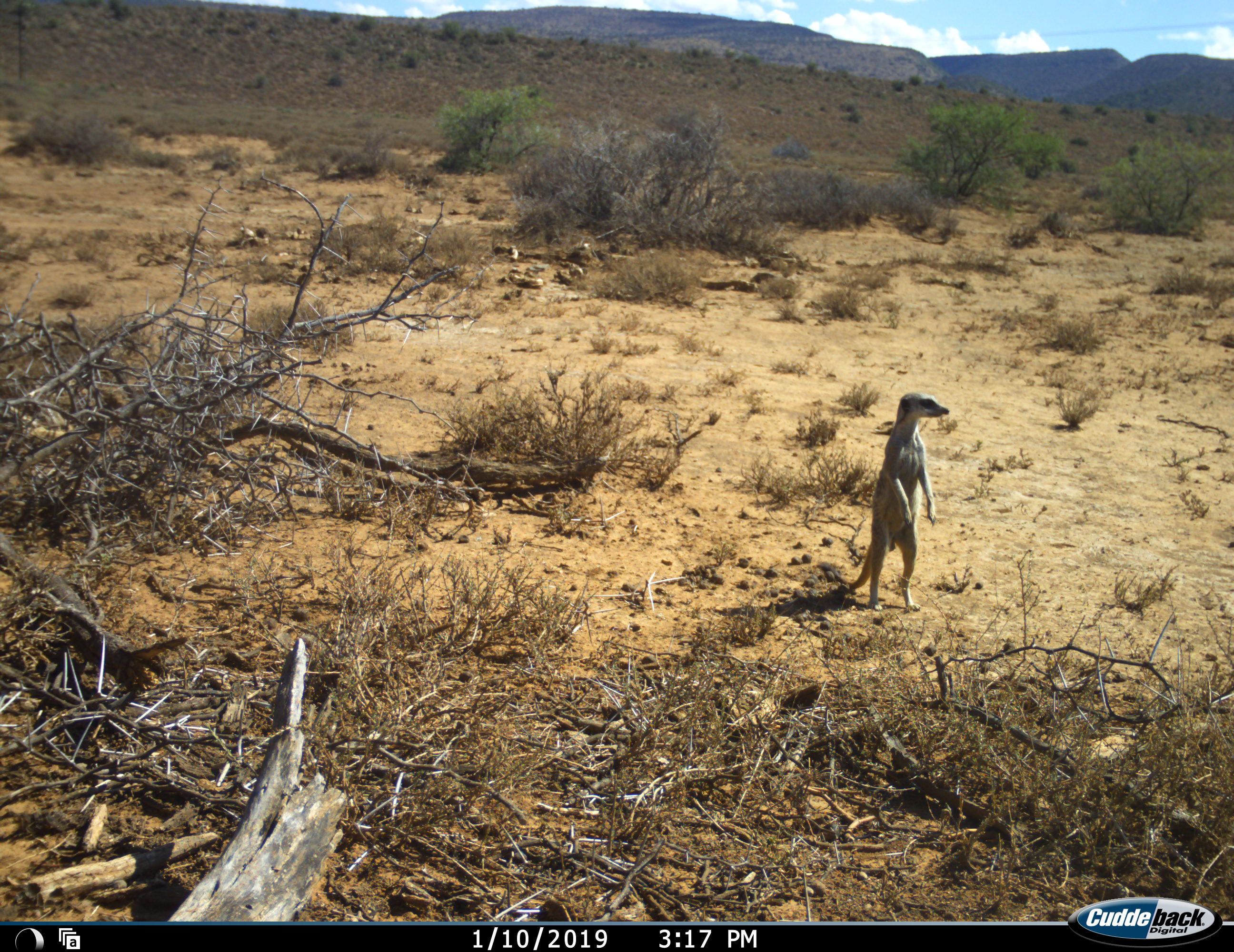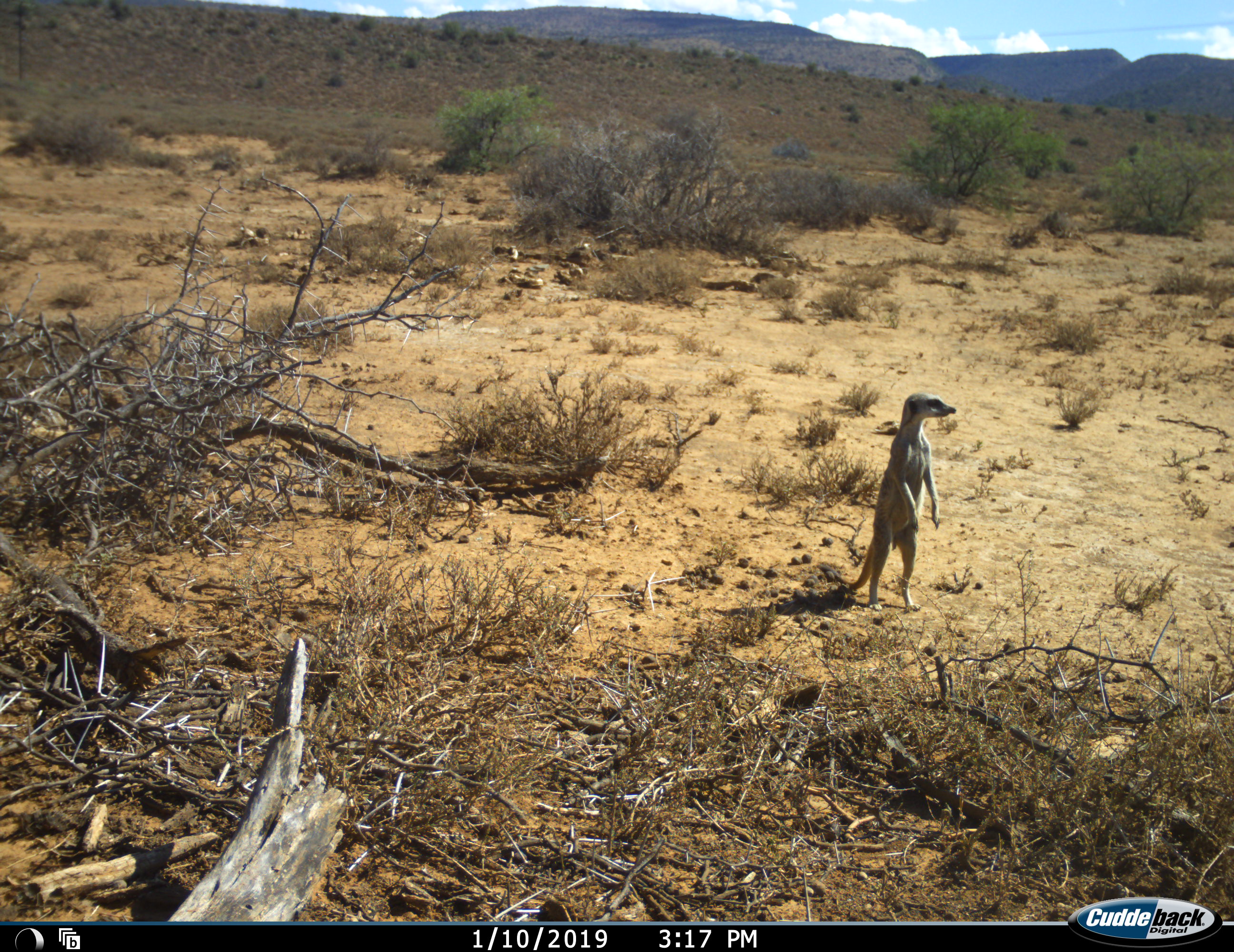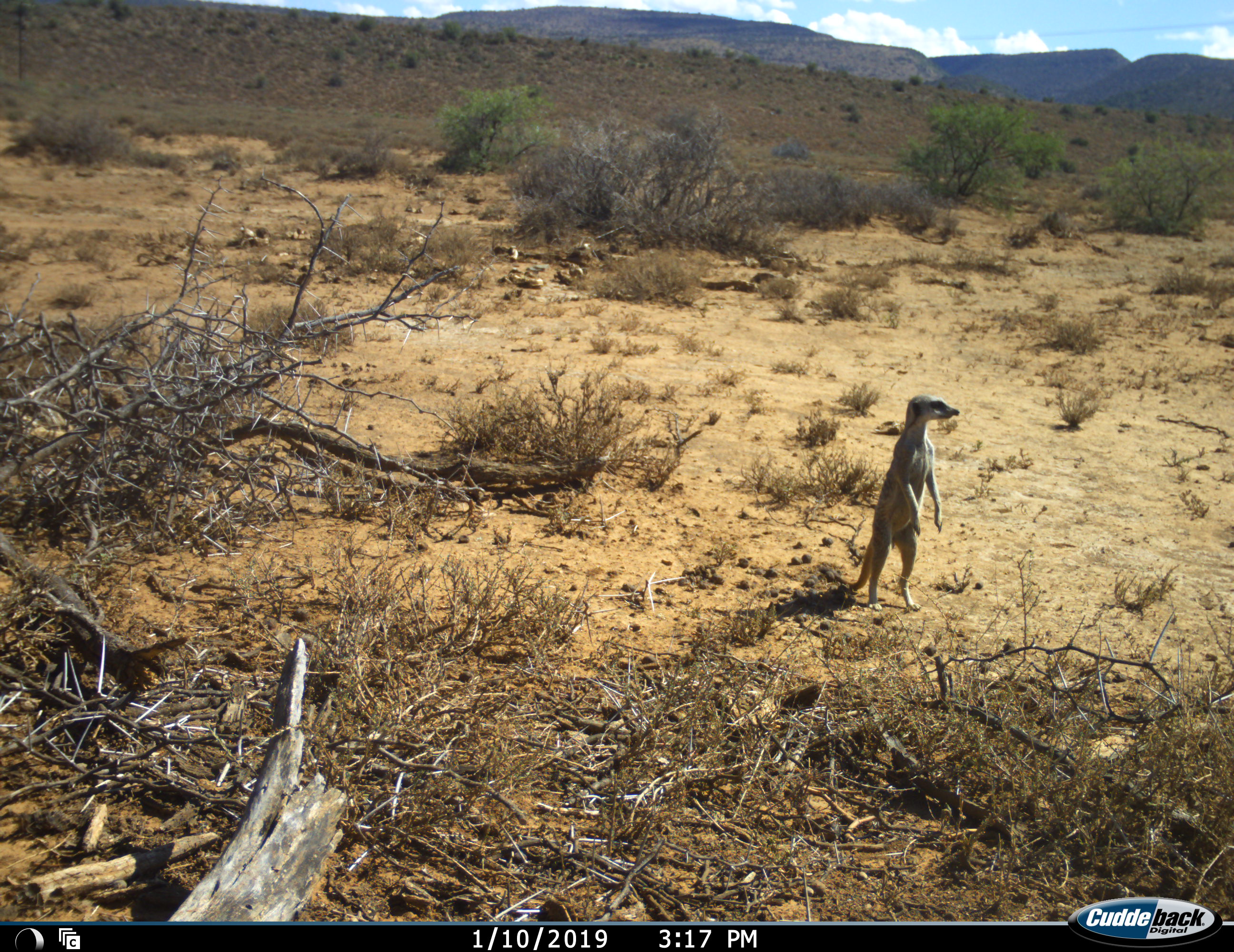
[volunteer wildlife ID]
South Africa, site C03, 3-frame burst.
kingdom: Animalia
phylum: Chordata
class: Mammalia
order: Carnivora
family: Herpestidae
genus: Suricata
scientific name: Suricata suricatta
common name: meerkat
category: meerkatsuricate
Meerkatsuricate (meerkat) (Suricata suricatta), count 1. Behavior (volunteer vote fractions): standing 100%, resting 0%, moving 0%, interacting 0%. Young present (vote fraction): 0%. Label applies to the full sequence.